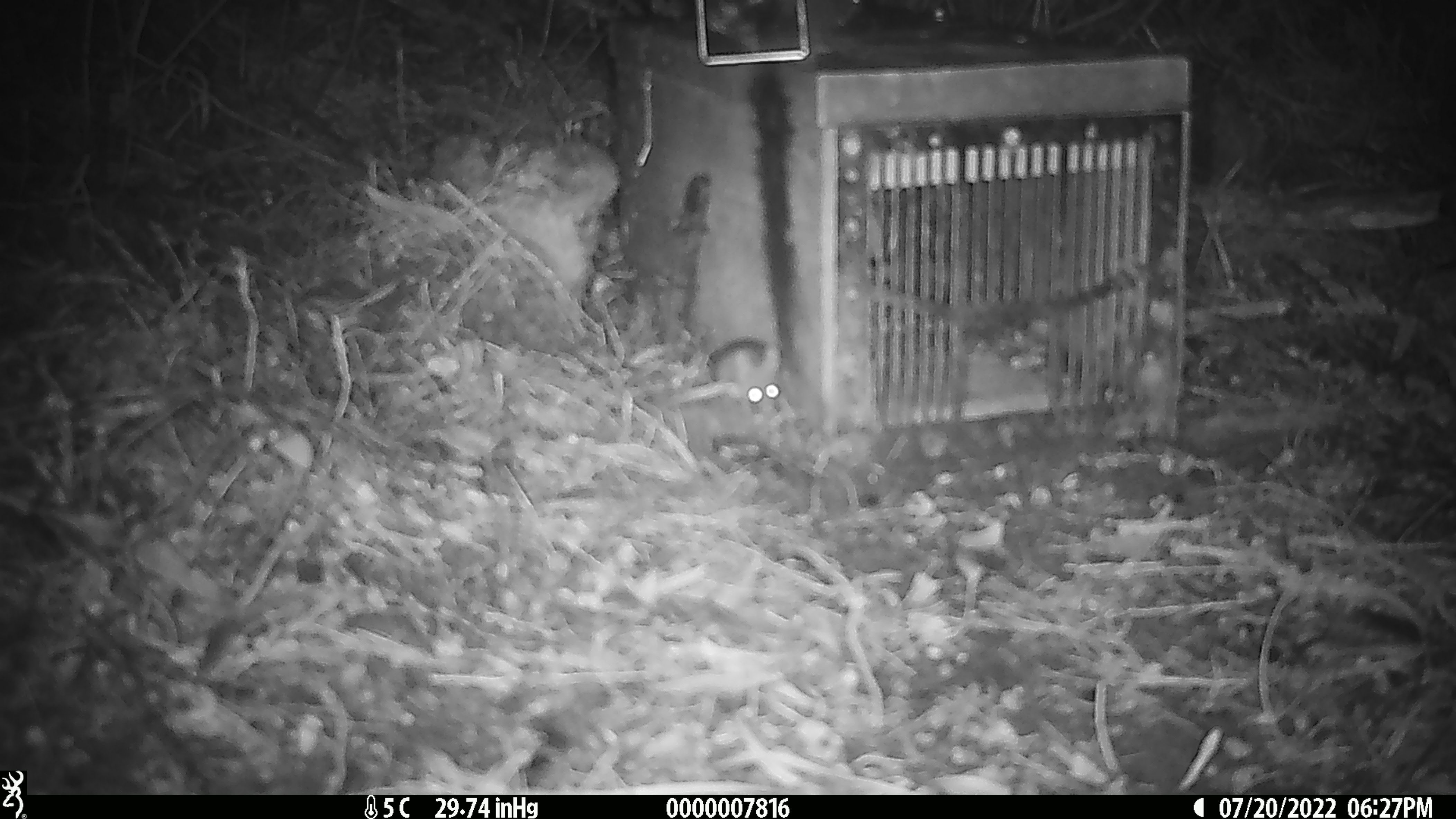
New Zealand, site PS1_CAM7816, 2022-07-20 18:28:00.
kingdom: Animalia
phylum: Chordata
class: Mammalia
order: Rodentia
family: Muridae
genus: Mus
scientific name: Mus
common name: mouse